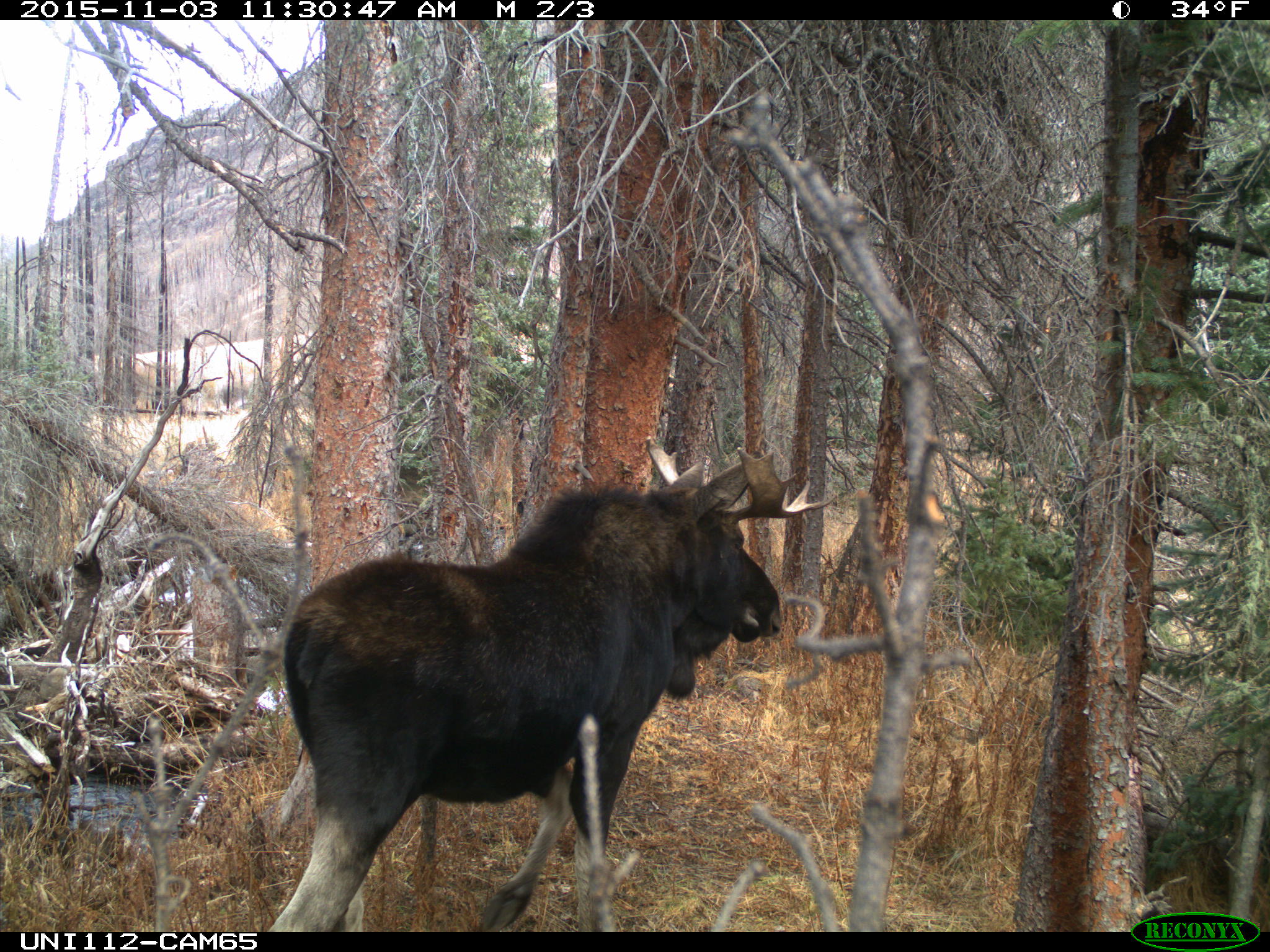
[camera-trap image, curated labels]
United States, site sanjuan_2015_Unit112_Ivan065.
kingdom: Animalia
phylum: Chordata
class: Mammalia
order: Artiodactyla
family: Cervidae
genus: Alces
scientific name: Alces alces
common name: moose